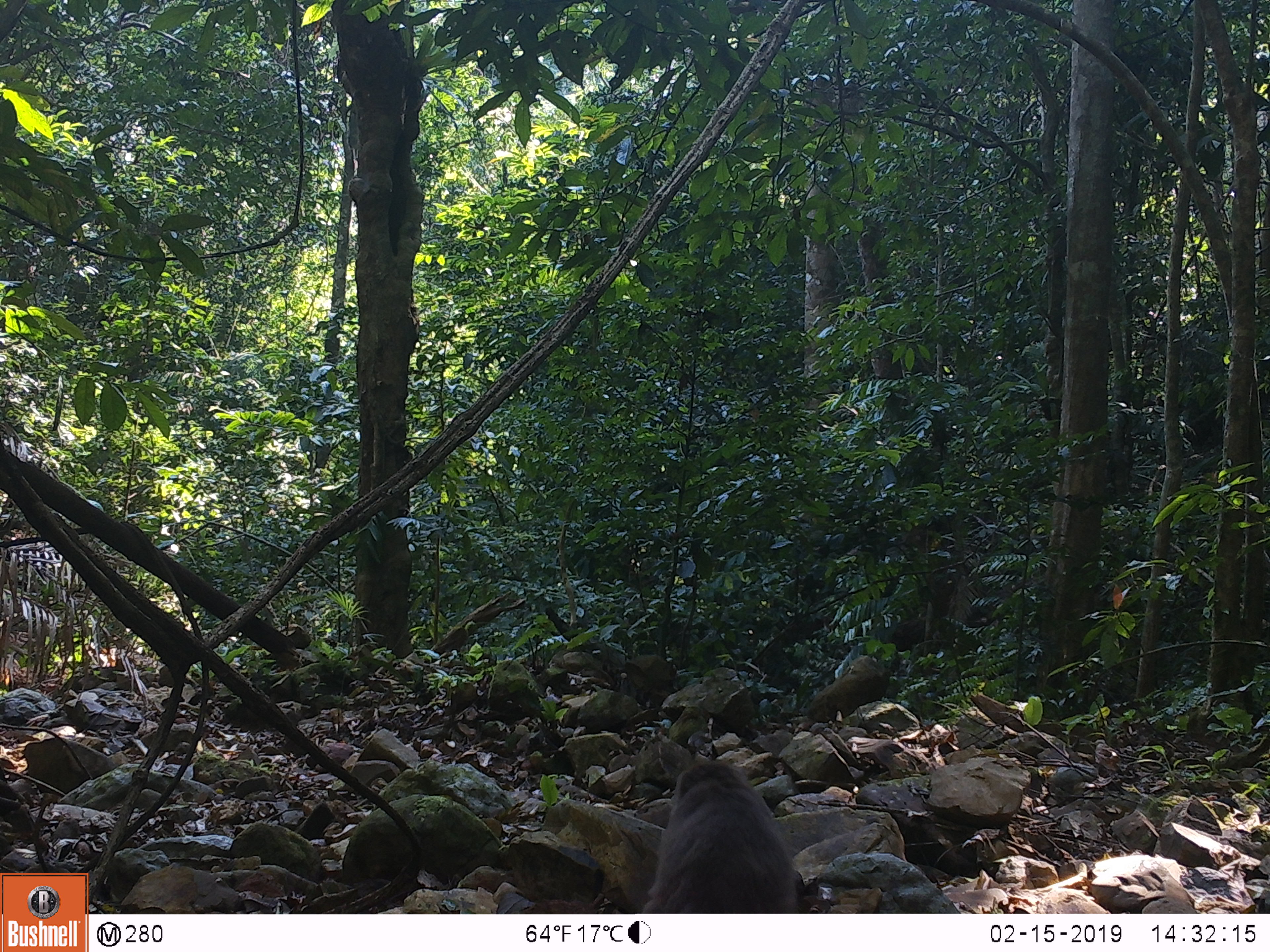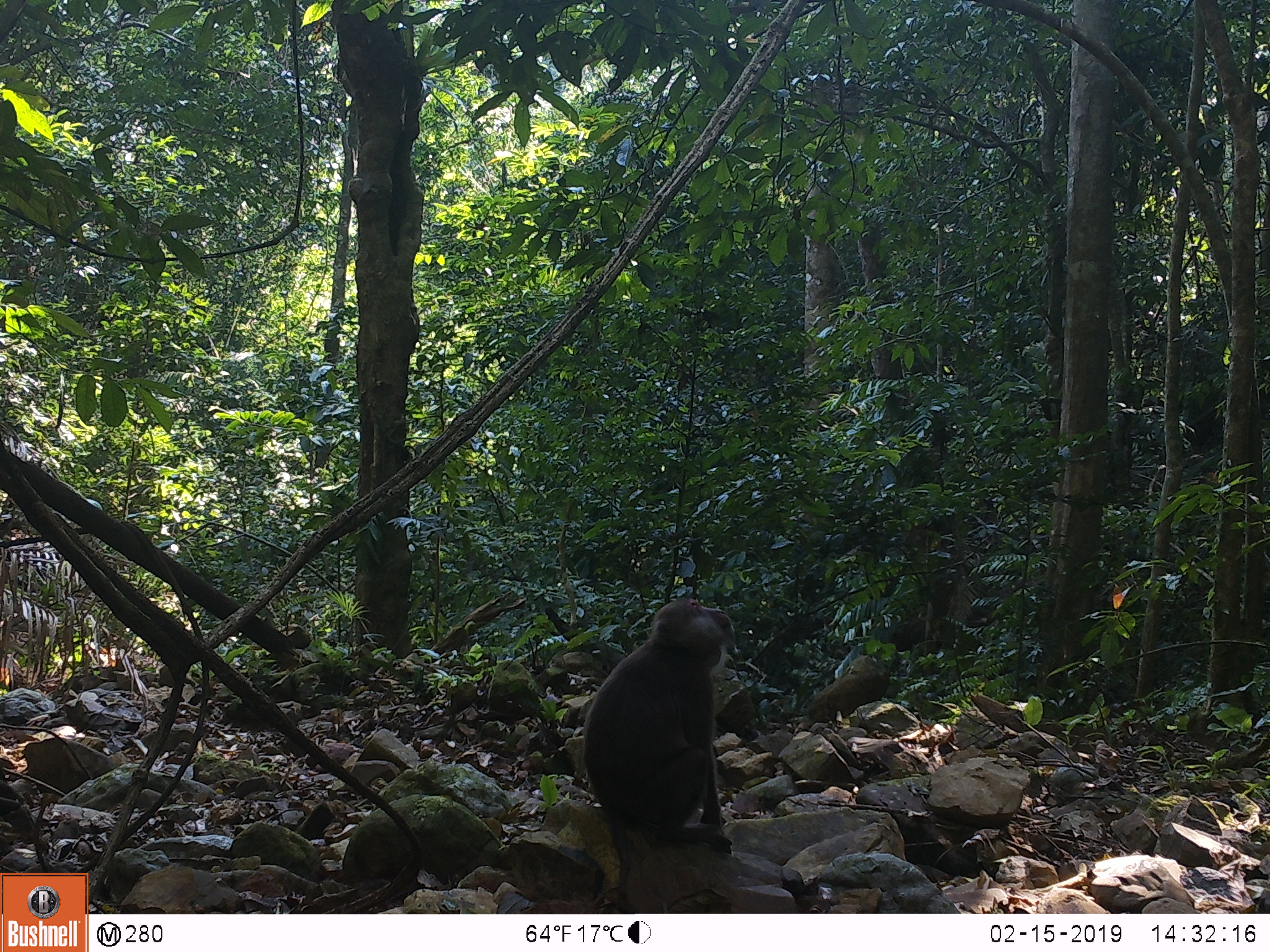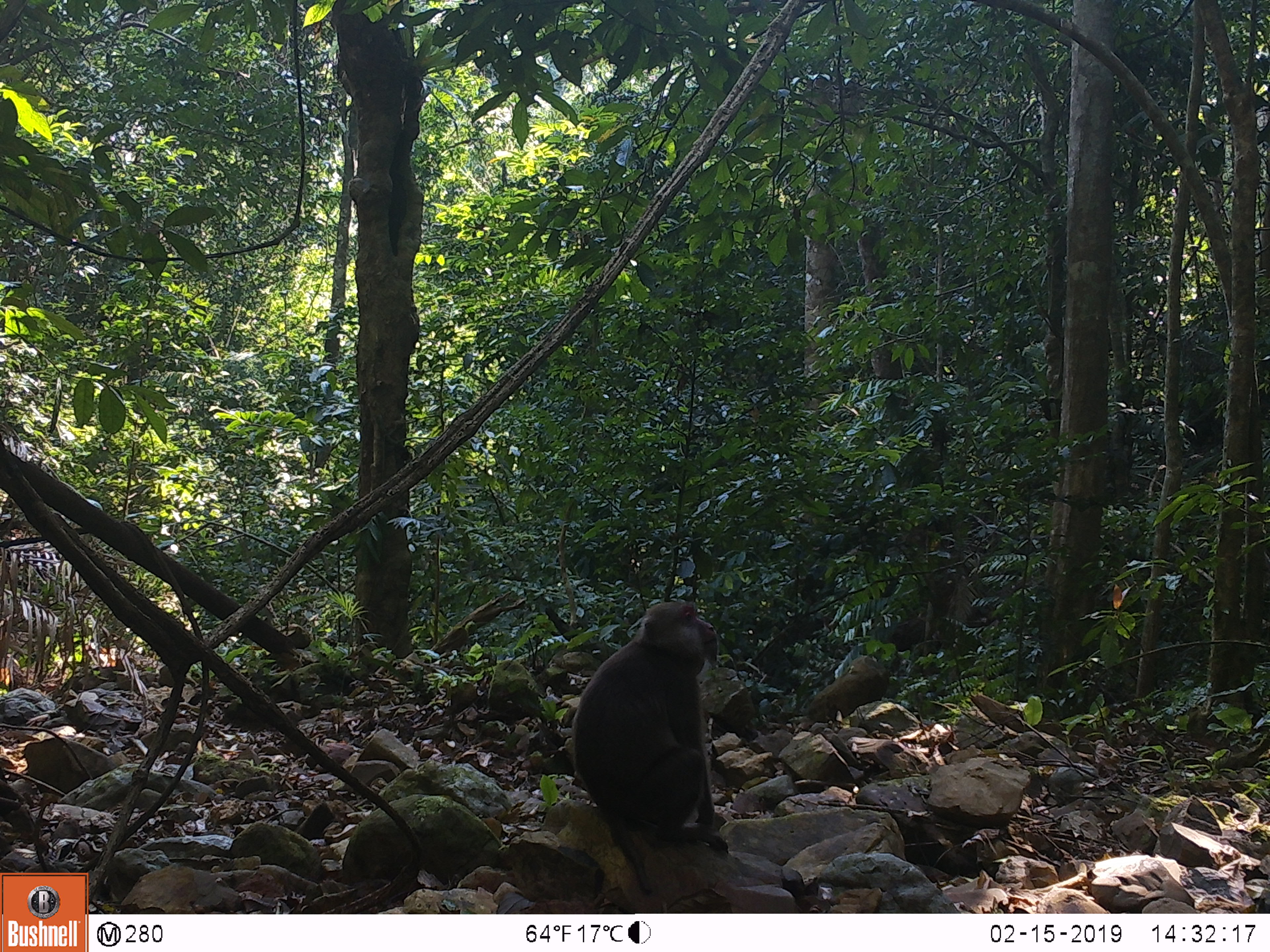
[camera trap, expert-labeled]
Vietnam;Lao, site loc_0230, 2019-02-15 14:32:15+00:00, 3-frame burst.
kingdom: Animalia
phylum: Chordata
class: Mammalia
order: Primates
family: Cercopithecidae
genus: Macaca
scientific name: Macaca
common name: macaques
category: assam or rhesus macaque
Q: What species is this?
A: Assam or rhesus macaque (macaques) (Macaca).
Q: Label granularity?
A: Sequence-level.